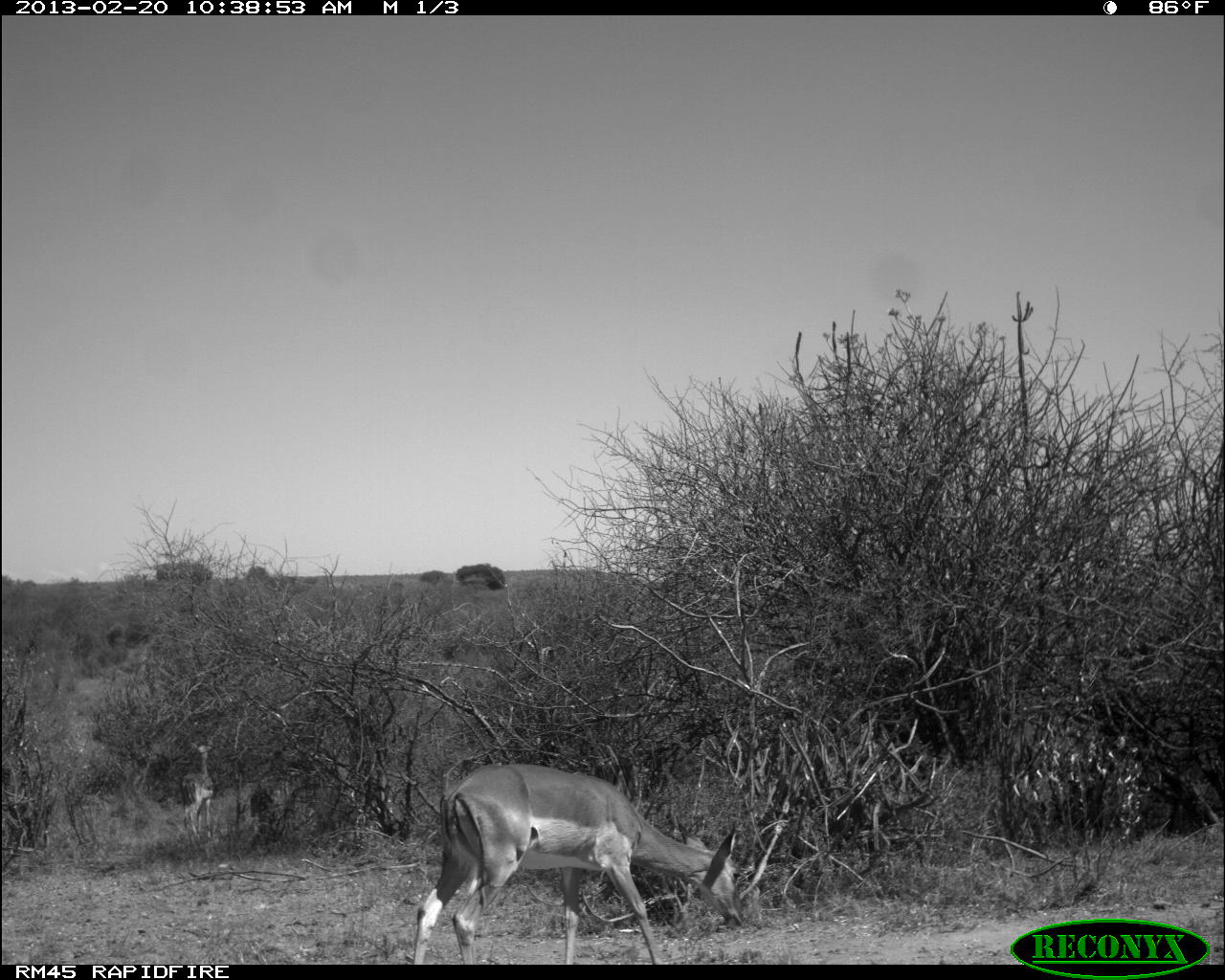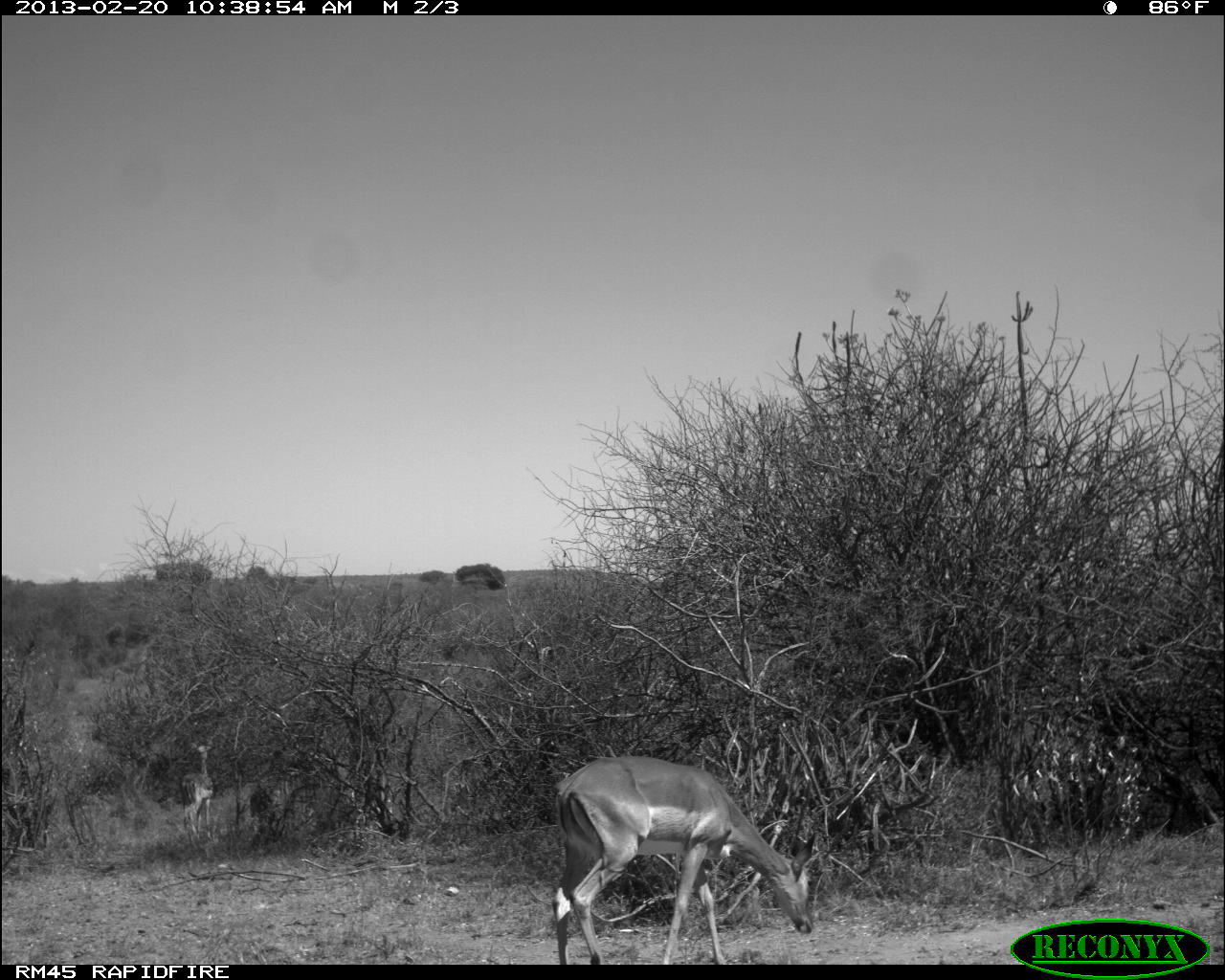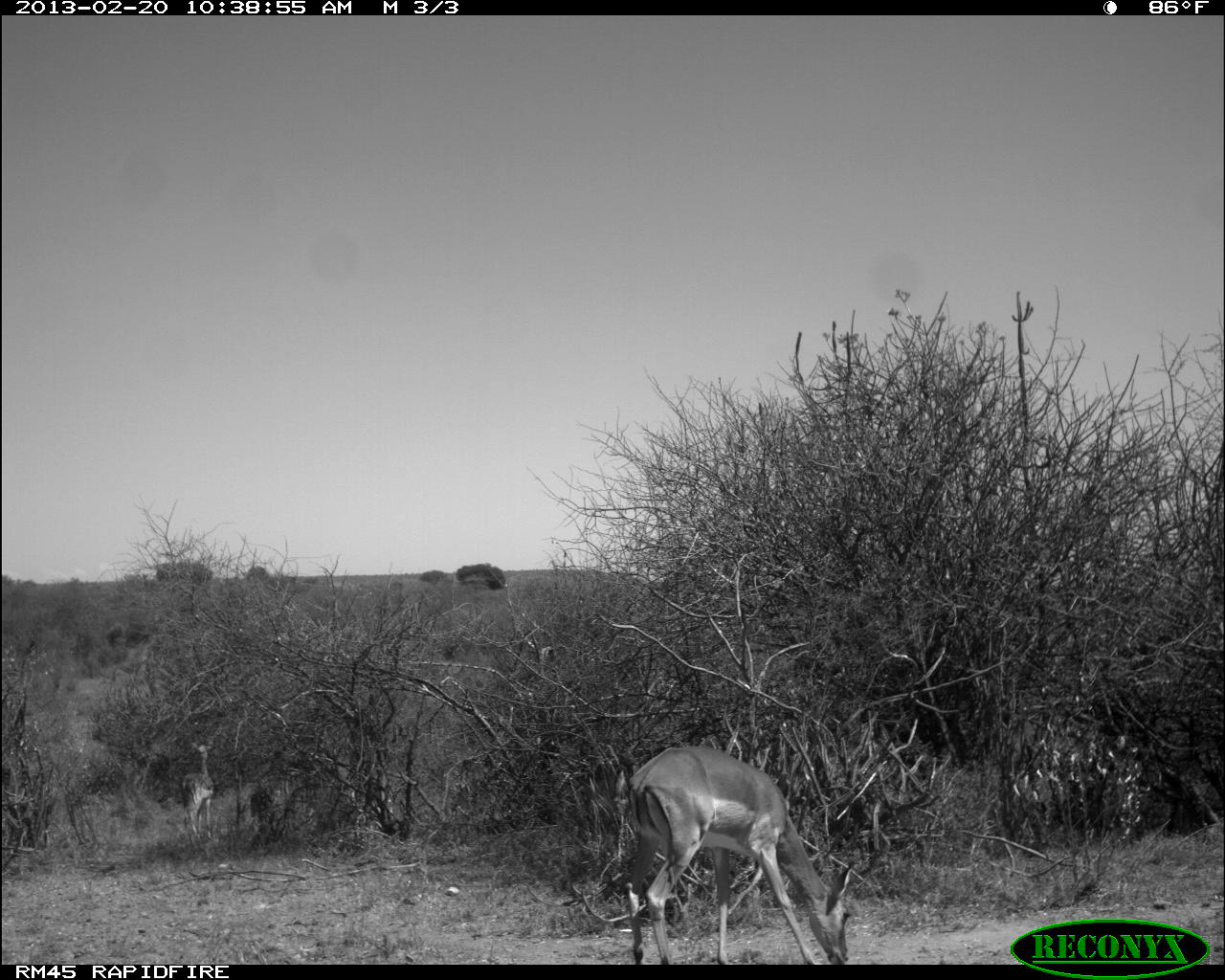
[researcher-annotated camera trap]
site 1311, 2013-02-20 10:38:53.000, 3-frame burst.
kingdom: Animalia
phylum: Chordata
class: Mammalia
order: Artiodactyla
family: Bovidae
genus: Aepyceros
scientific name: Aepyceros melampus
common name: impala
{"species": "Aepyceros melampus (impala)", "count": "3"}